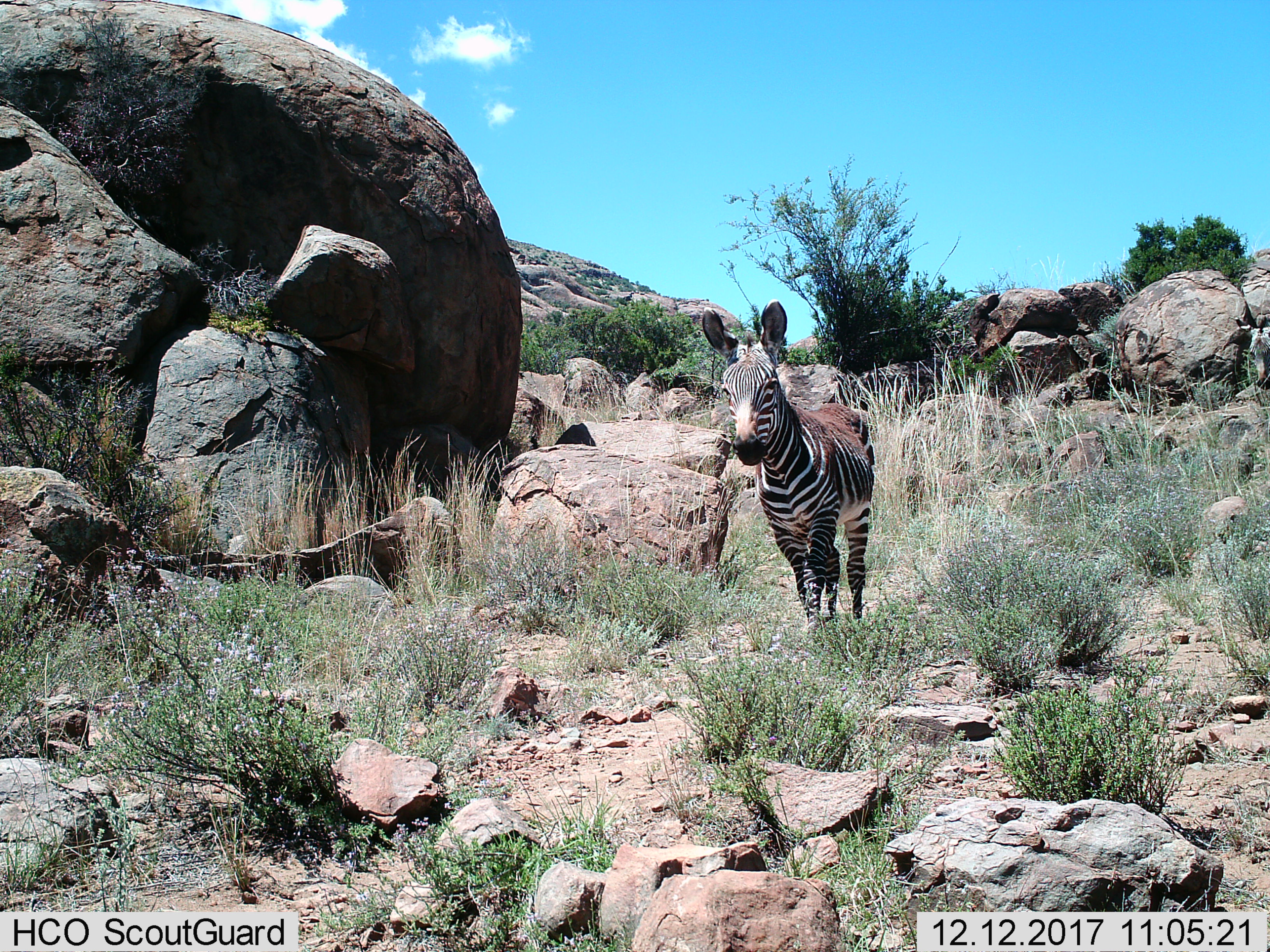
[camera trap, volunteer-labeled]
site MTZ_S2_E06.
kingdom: Animalia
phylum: Chordata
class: Mammalia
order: Perissodactyla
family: Equidae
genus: Equus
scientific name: Equus zebra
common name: mountain zebra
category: zebramountain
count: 1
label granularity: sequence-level